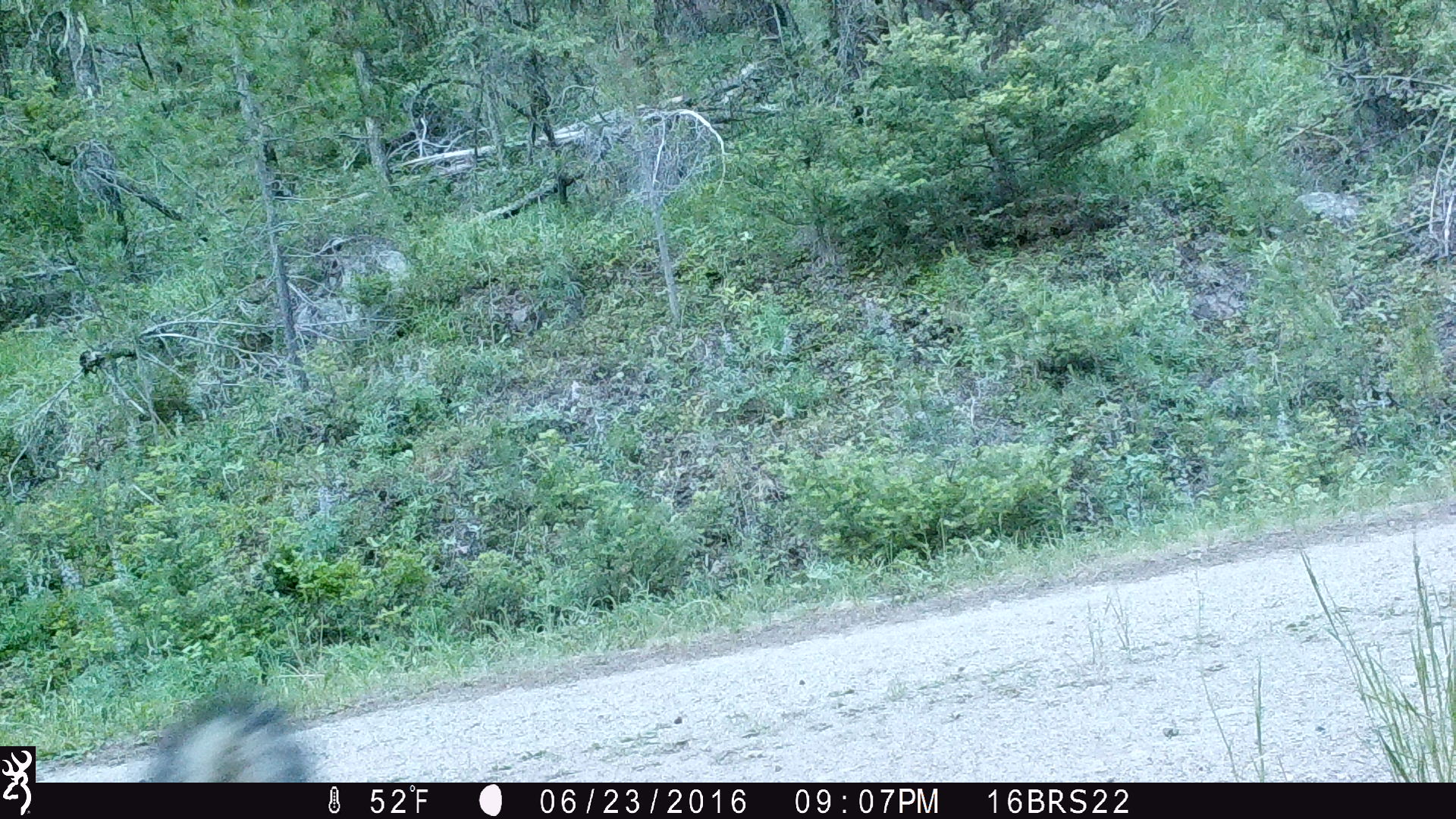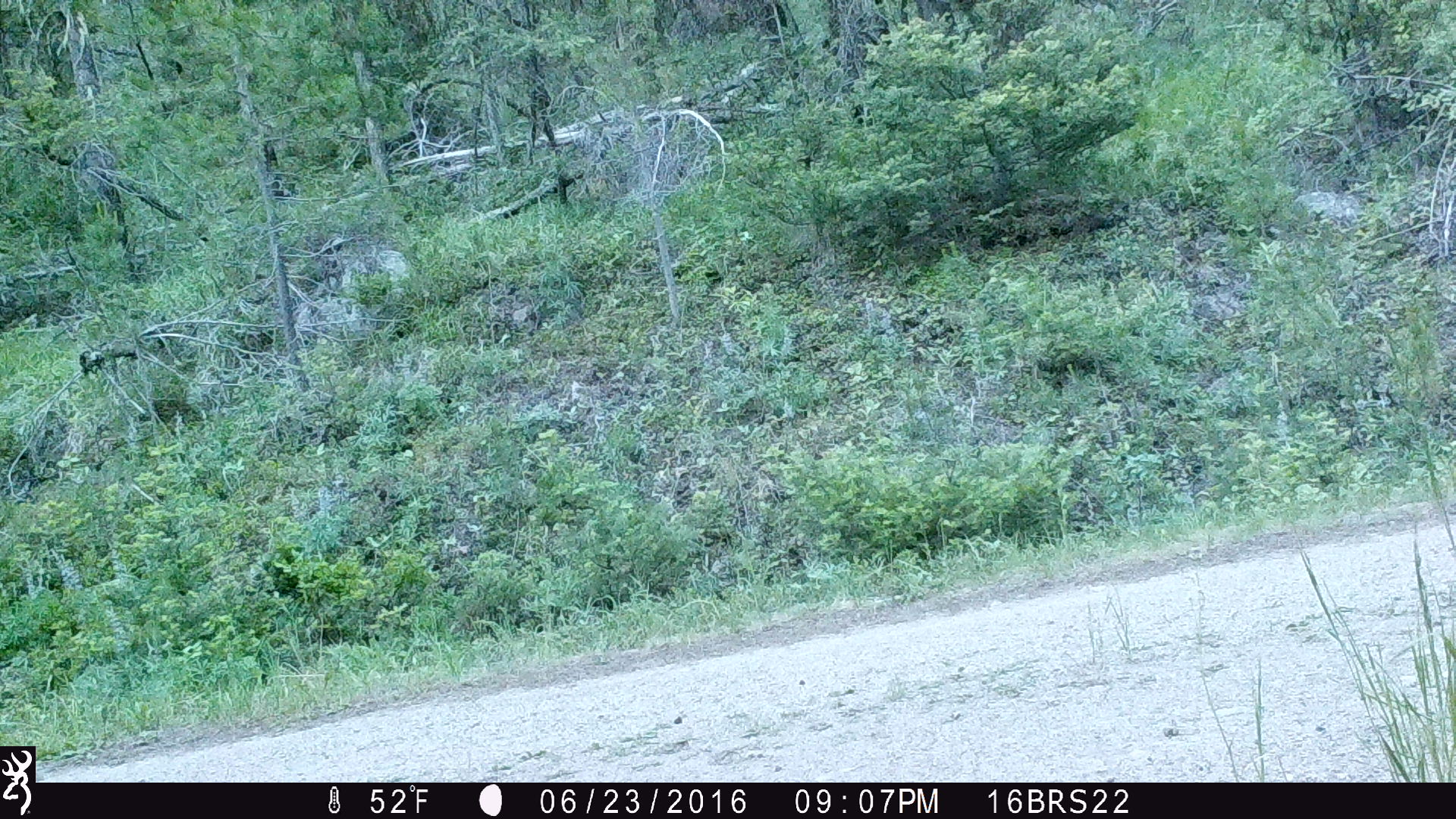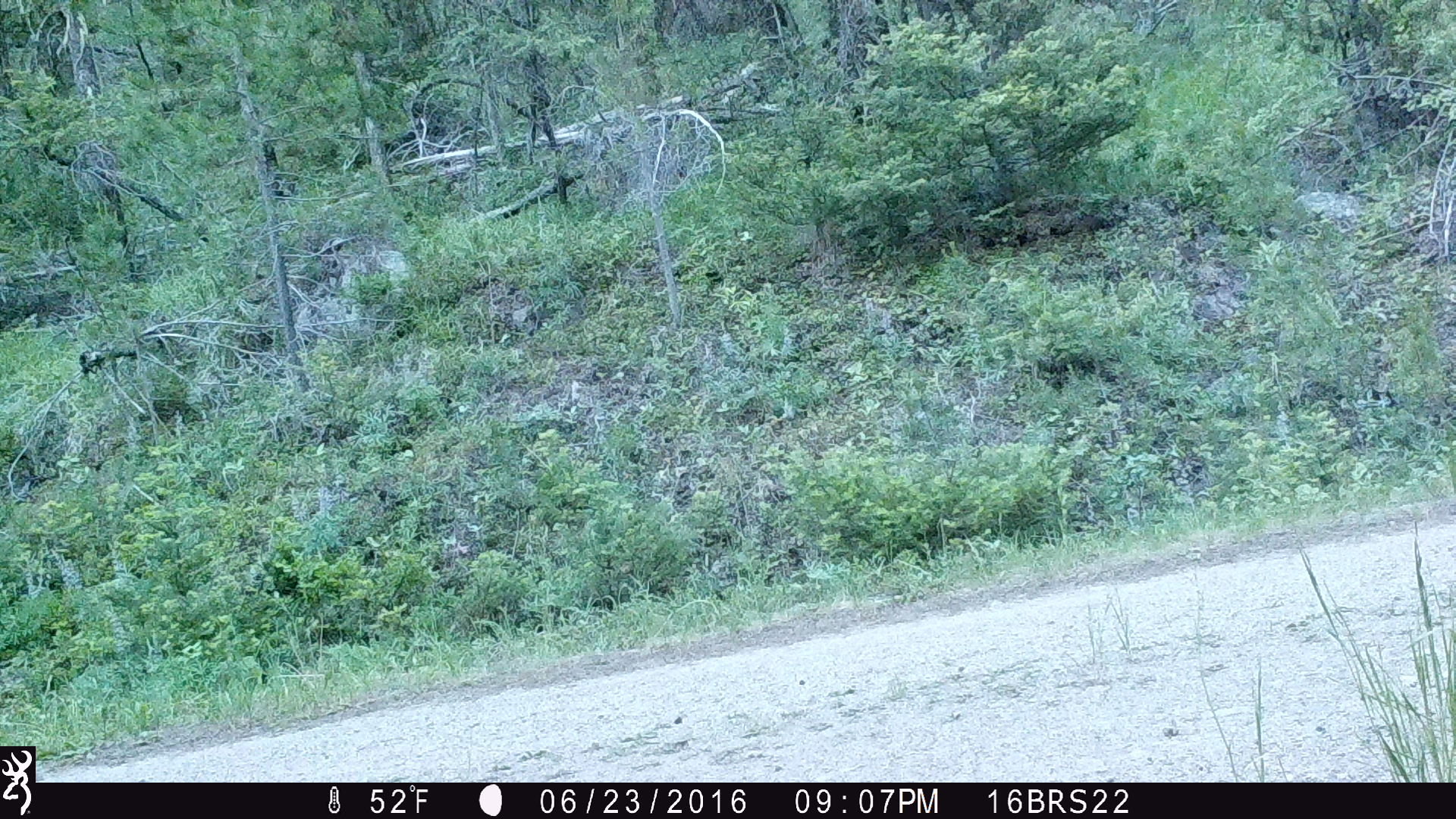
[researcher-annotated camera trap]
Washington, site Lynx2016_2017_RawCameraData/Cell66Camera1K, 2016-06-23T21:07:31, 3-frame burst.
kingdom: Animalia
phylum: Chordata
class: Mammalia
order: Carnivora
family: Mephitidae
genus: Mephitis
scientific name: Mephitis mephitis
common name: striped skunk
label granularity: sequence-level